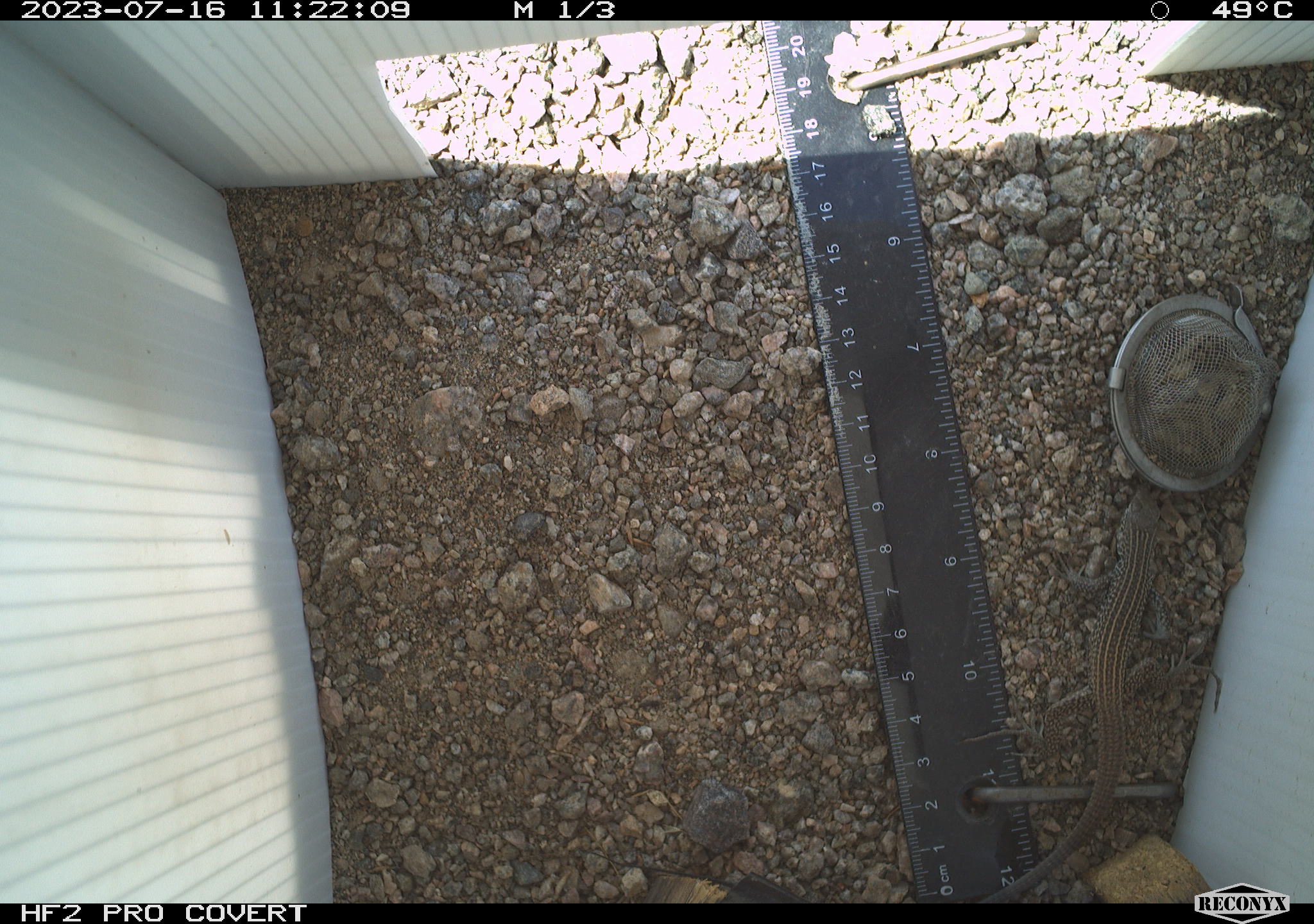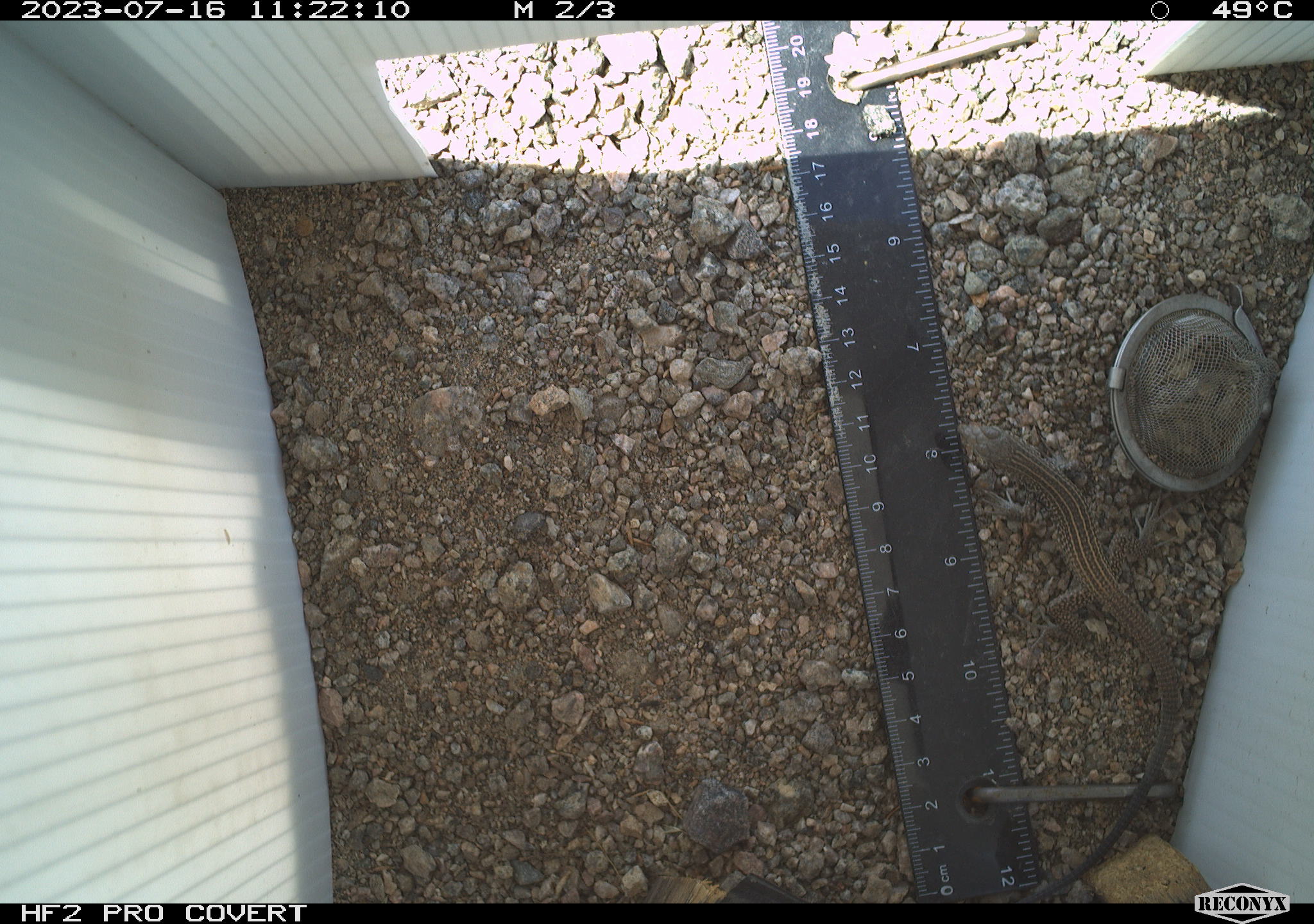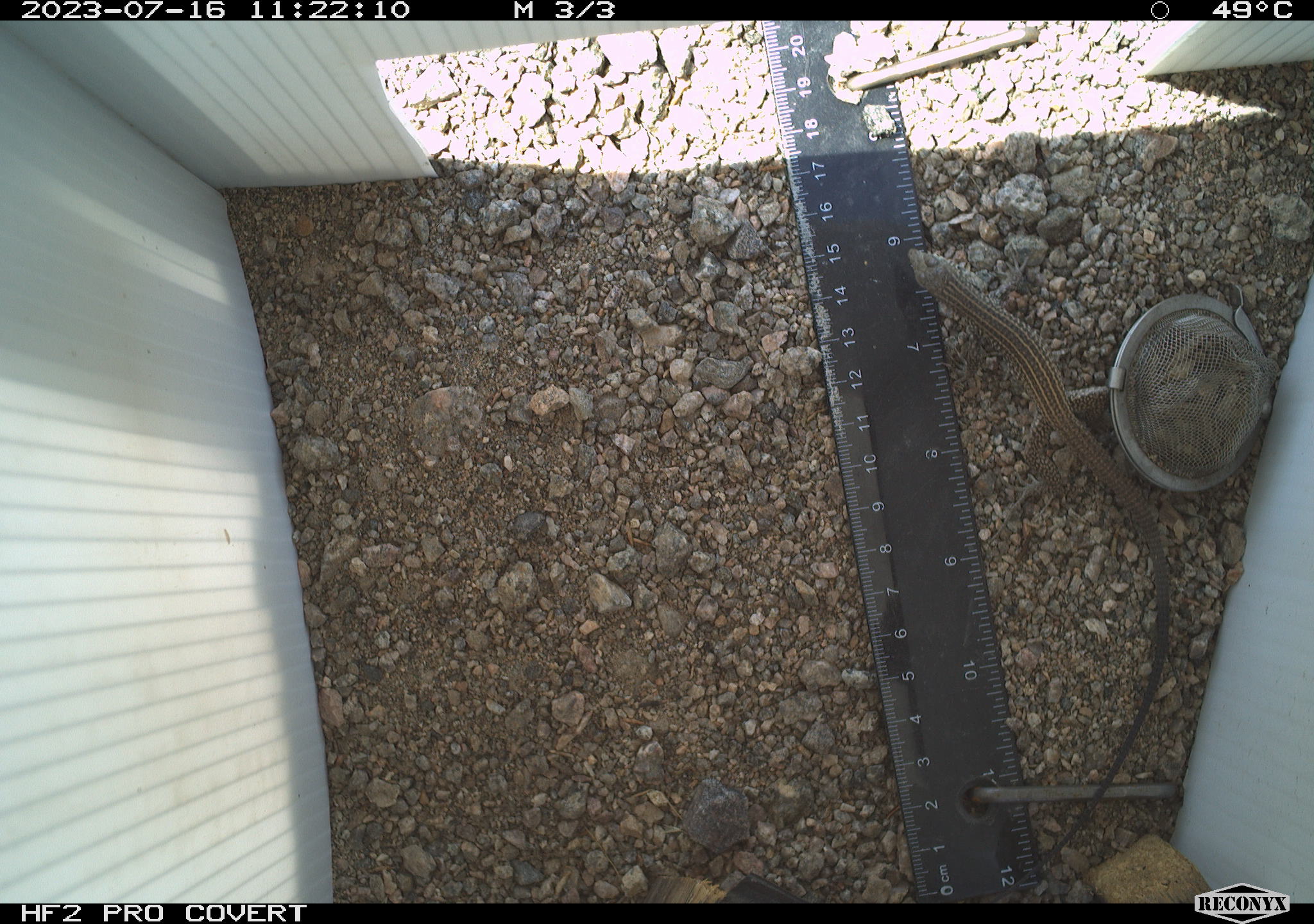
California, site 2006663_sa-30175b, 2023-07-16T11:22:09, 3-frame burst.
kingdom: Animalia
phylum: Chordata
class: Reptilia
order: Squamata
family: Teiidae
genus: Aspidoscelis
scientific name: Aspidoscelis tigris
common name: western whiptail